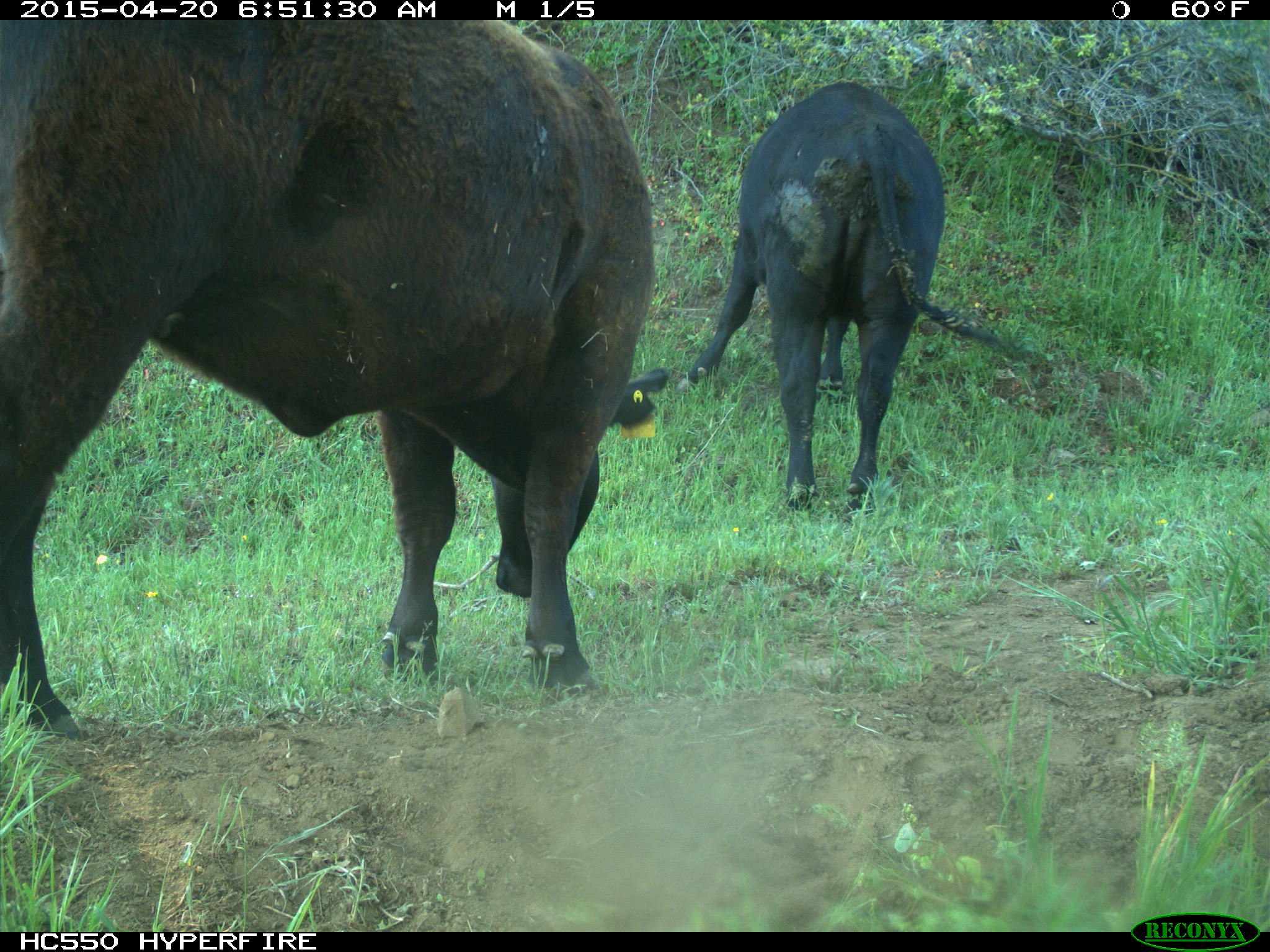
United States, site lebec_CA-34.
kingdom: Animalia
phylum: Chordata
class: Mammalia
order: Artiodactyla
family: Bovidae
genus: Bos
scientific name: Bos taurus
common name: domestic cow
Bos taurus (domestic cow).